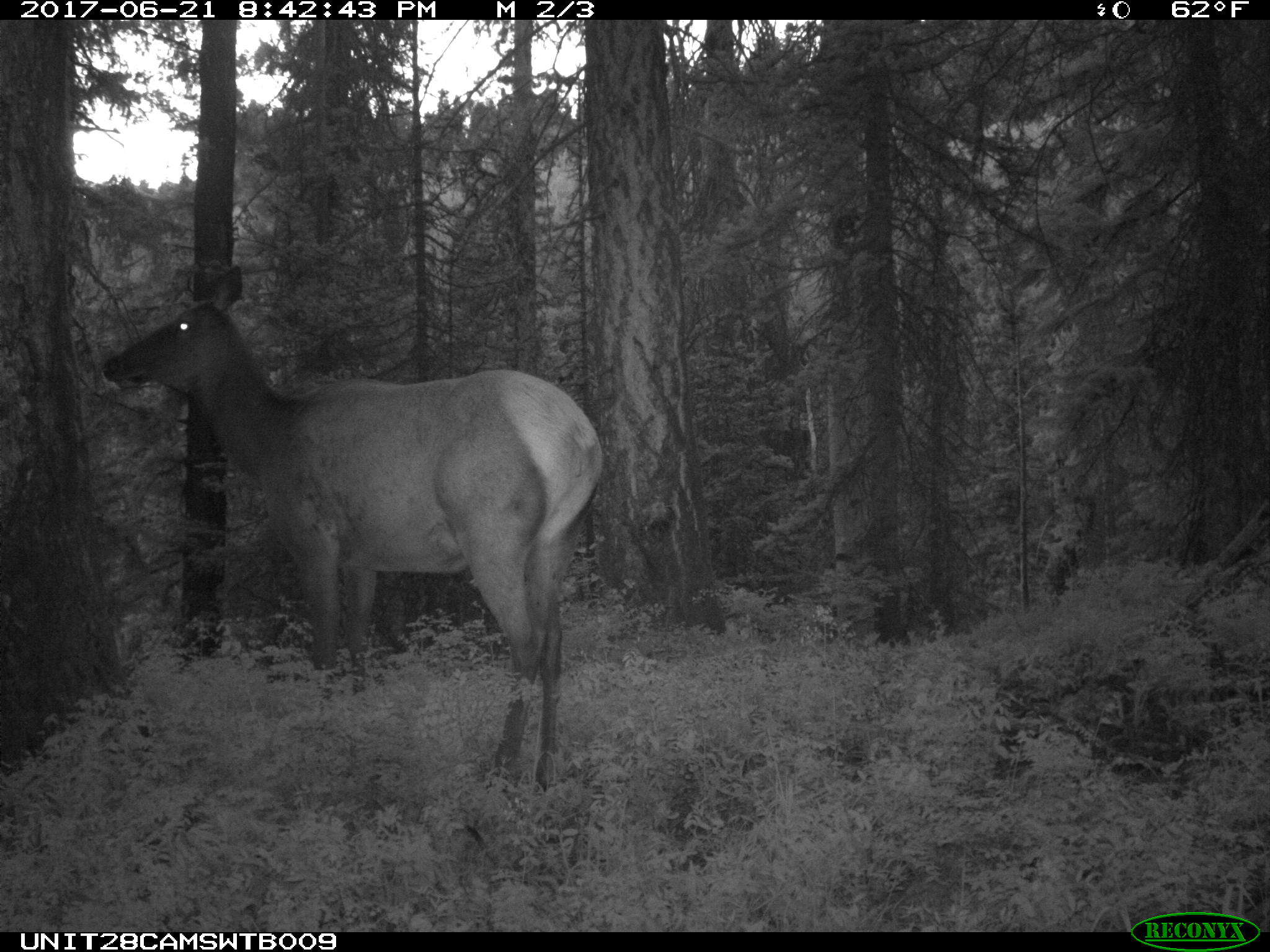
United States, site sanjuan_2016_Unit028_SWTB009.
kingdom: Animalia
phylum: Chordata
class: Mammalia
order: Artiodactyla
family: Cervidae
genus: Cervus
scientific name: Cervus elaphus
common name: red deer